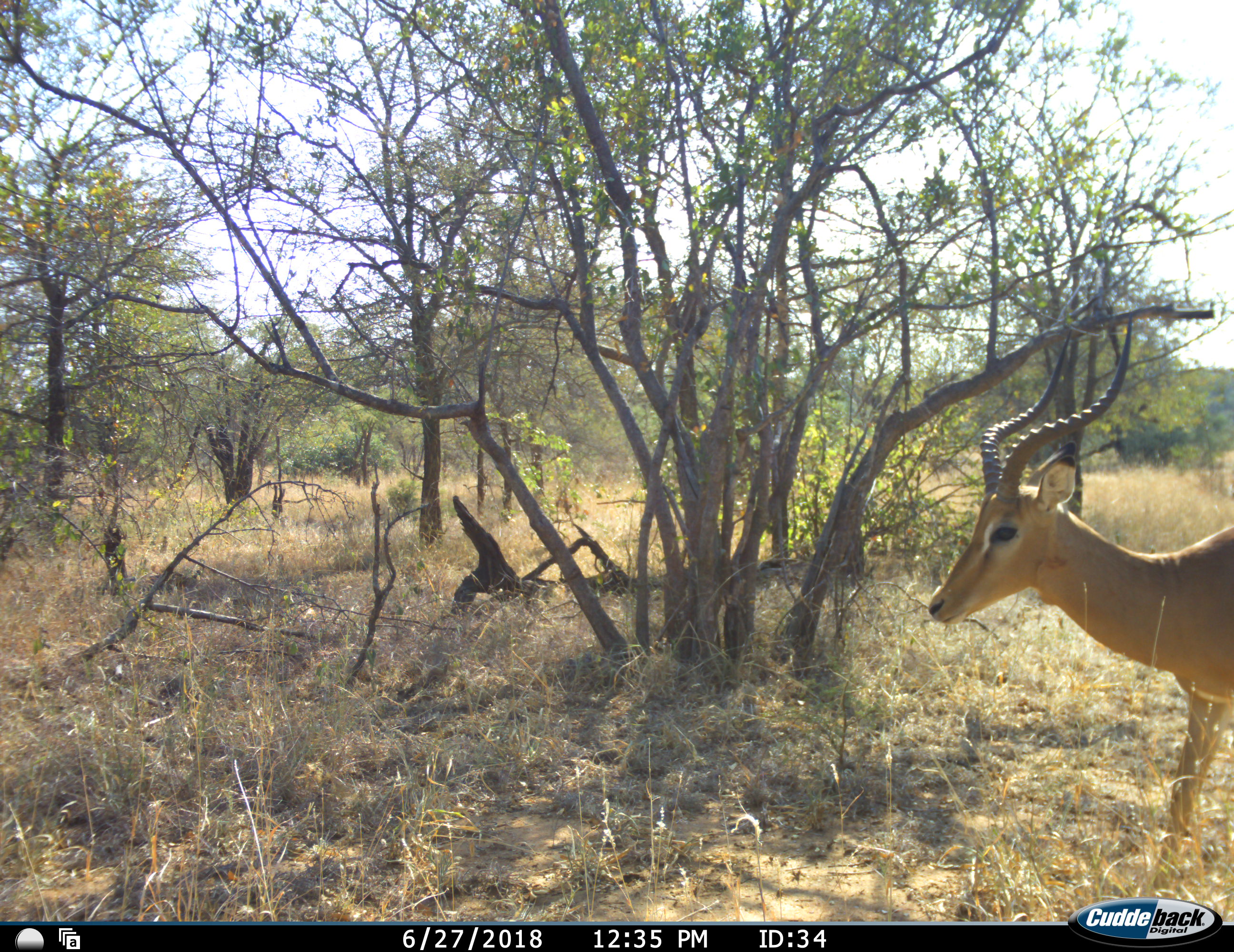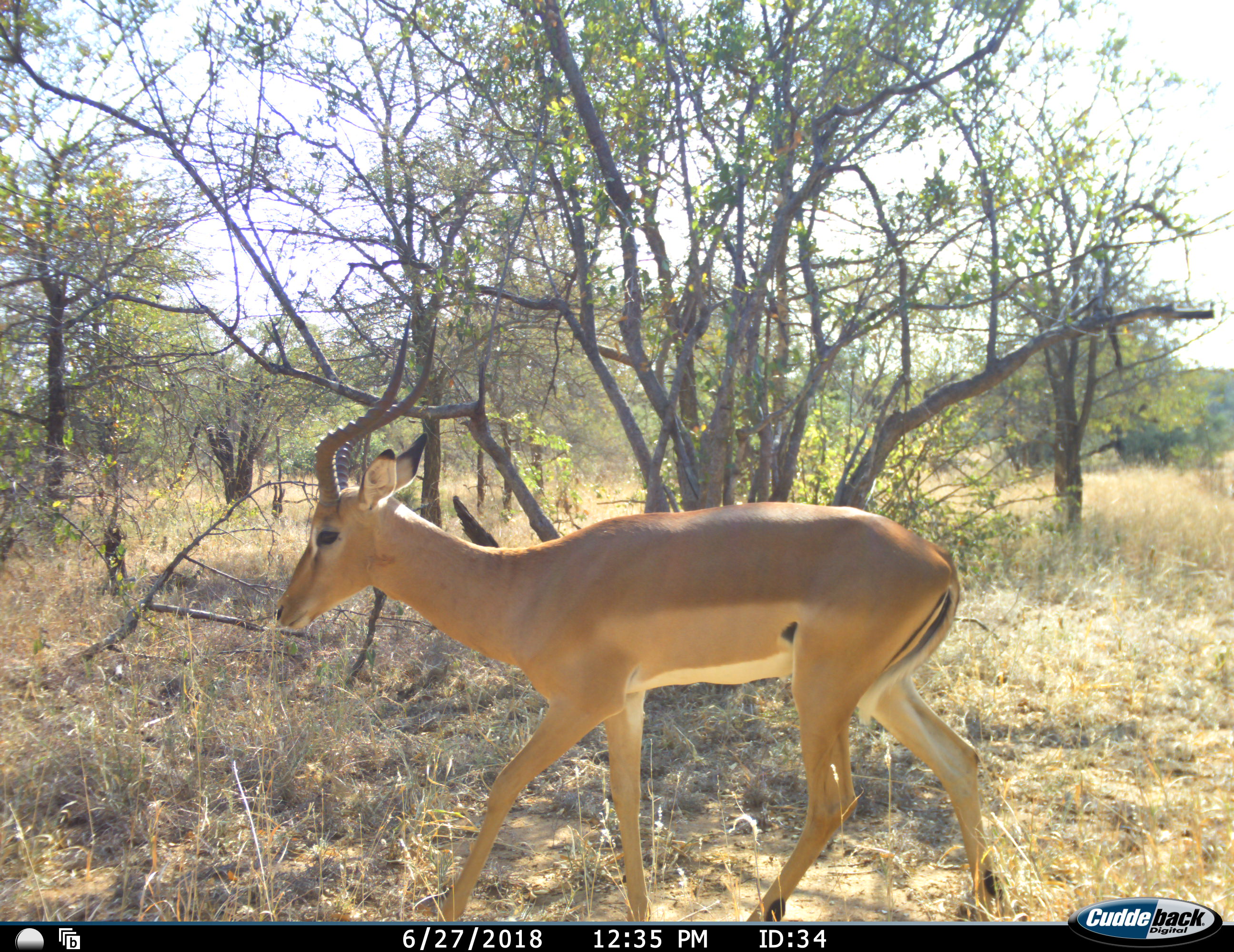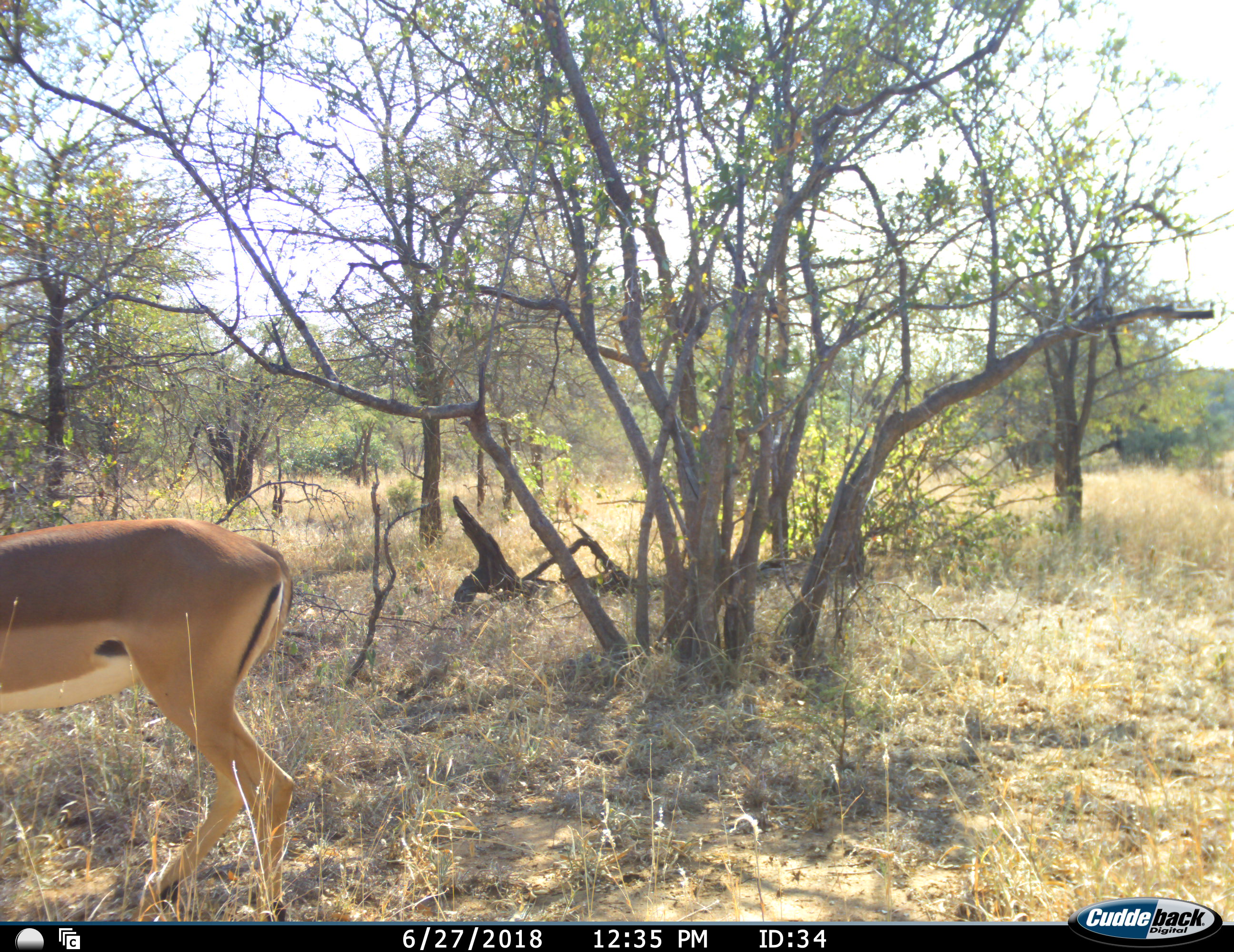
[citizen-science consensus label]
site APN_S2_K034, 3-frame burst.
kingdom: Animalia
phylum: Chordata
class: Mammalia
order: Artiodactyla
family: Bovidae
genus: Aepyceros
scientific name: Aepyceros melampus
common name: impala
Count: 1.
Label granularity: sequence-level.